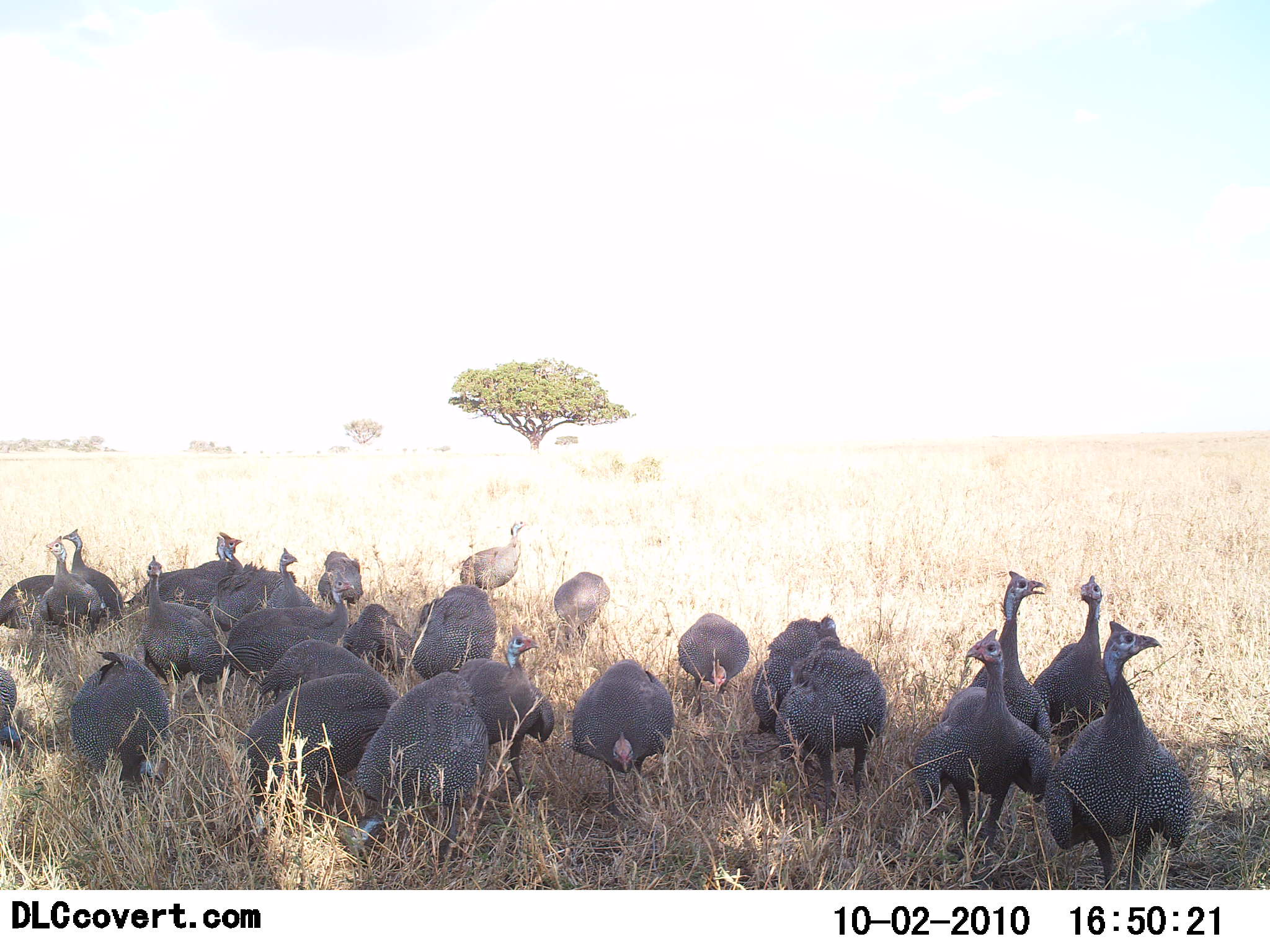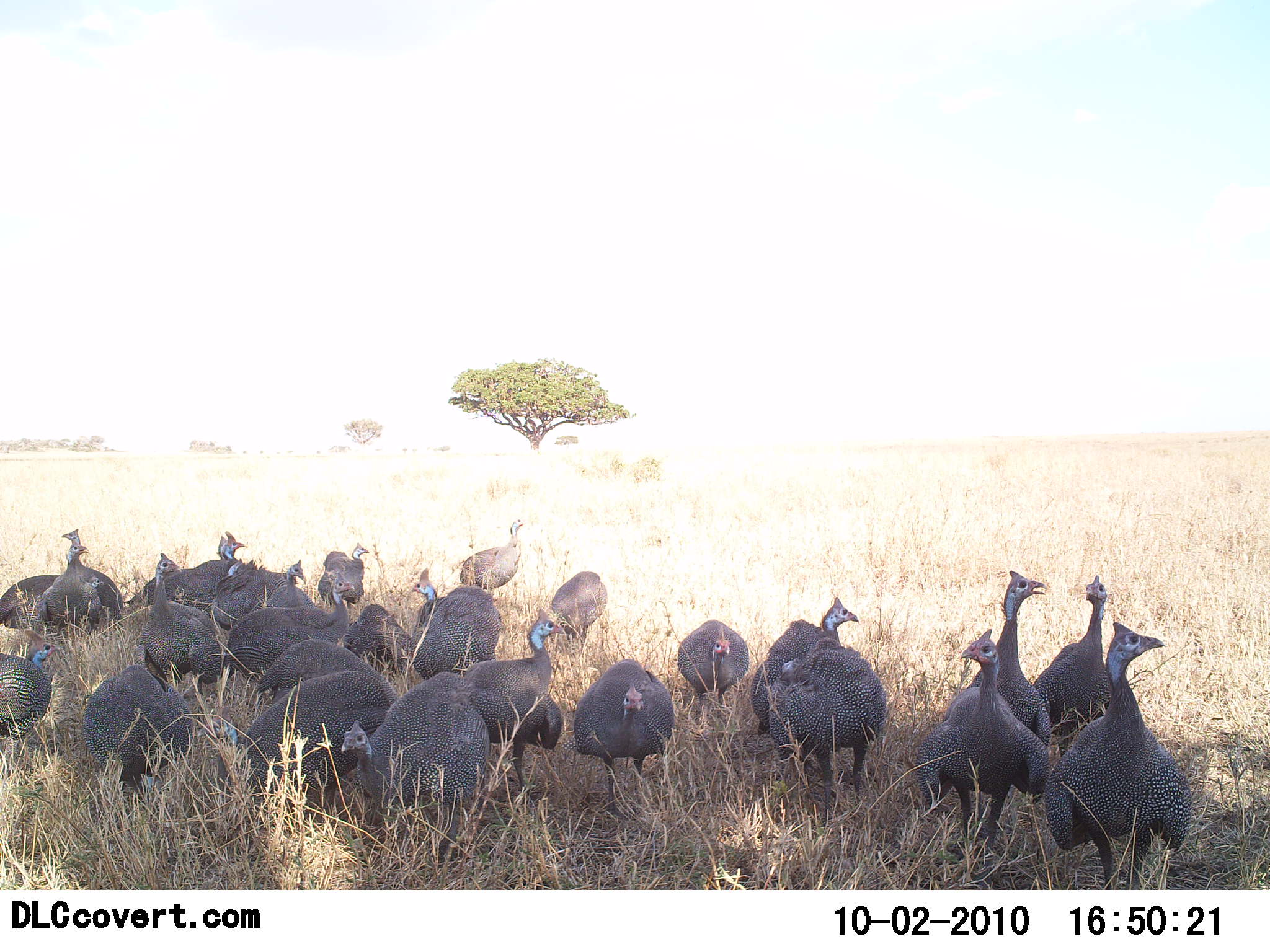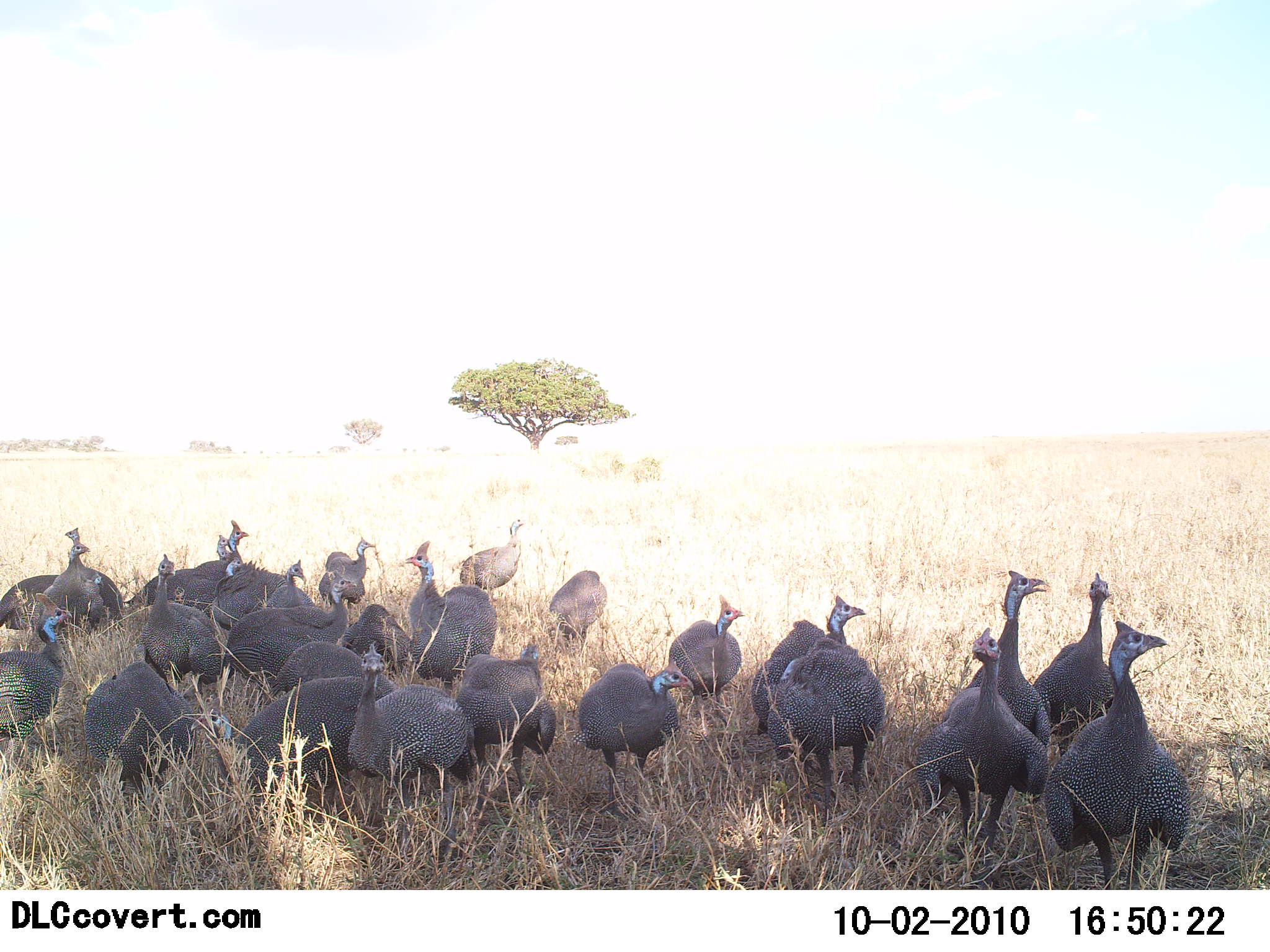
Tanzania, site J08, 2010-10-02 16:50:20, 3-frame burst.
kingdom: Animalia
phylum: Chordata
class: Aves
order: Galliformes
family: Numididae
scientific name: Numididae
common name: guinea fowl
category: guineafowl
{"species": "guineafowl (guinea fowl) (Numididae)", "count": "11-50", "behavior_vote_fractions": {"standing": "77%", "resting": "23%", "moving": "23%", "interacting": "15%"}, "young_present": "0%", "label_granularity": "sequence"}